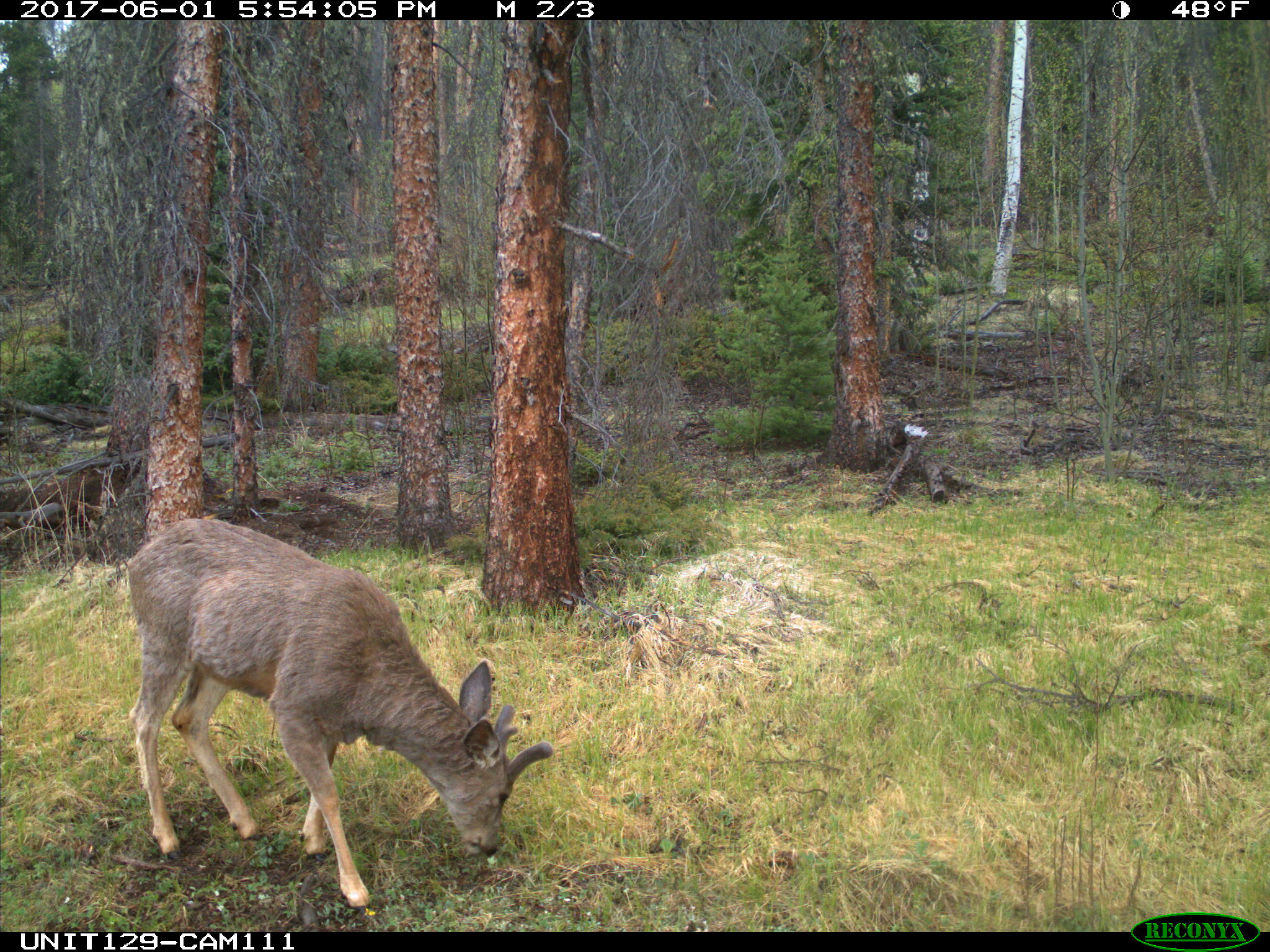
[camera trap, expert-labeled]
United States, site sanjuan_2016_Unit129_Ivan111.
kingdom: Animalia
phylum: Chordata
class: Mammalia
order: Artiodactyla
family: Cervidae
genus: Odocoileus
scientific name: Odocoileus hemionus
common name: mule deer